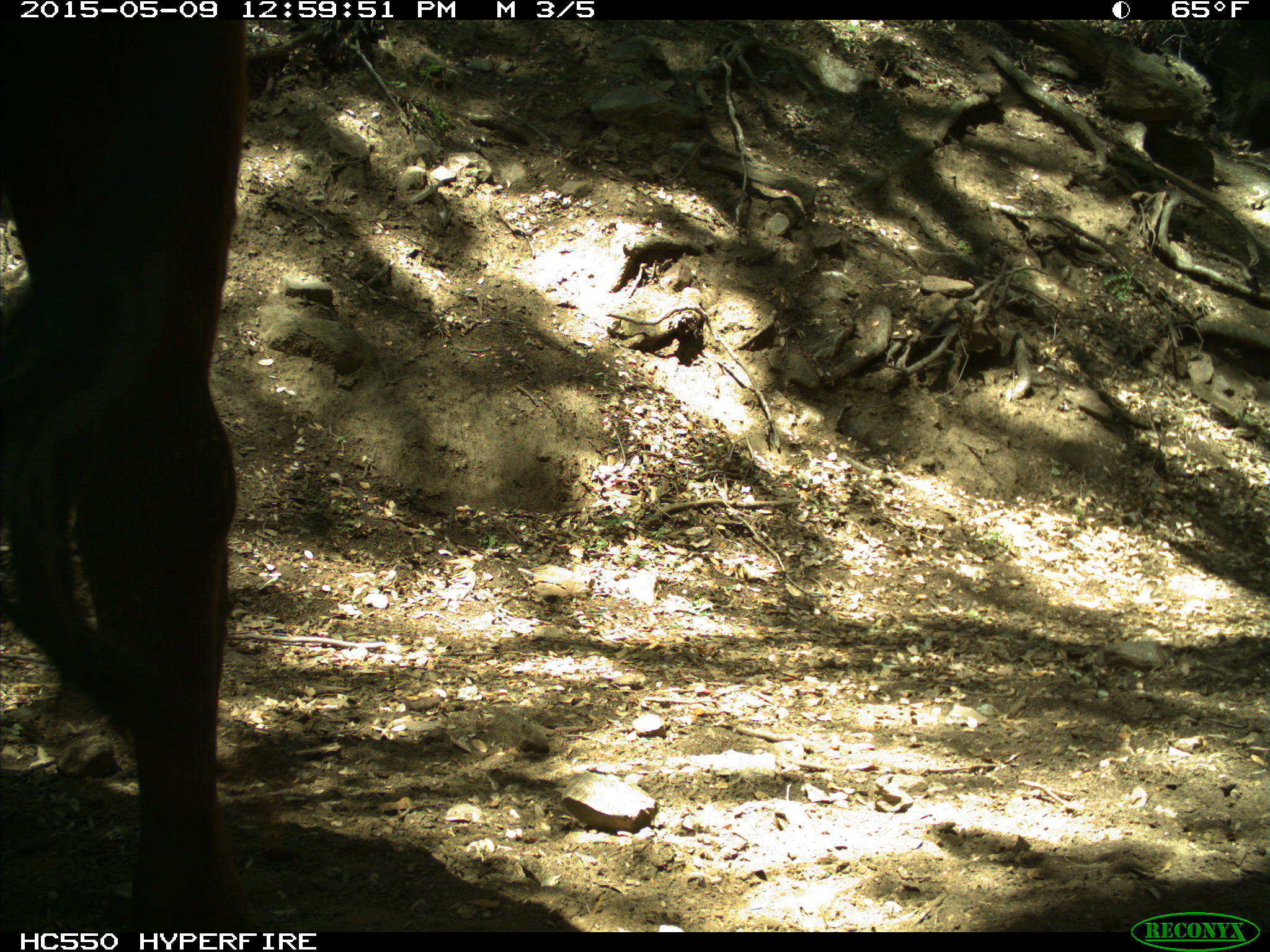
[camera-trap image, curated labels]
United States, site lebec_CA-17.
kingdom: Animalia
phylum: Chordata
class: Mammalia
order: Artiodactyla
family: Bovidae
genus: Bos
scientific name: Bos taurus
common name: domestic cow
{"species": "Bos taurus (domestic cow)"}